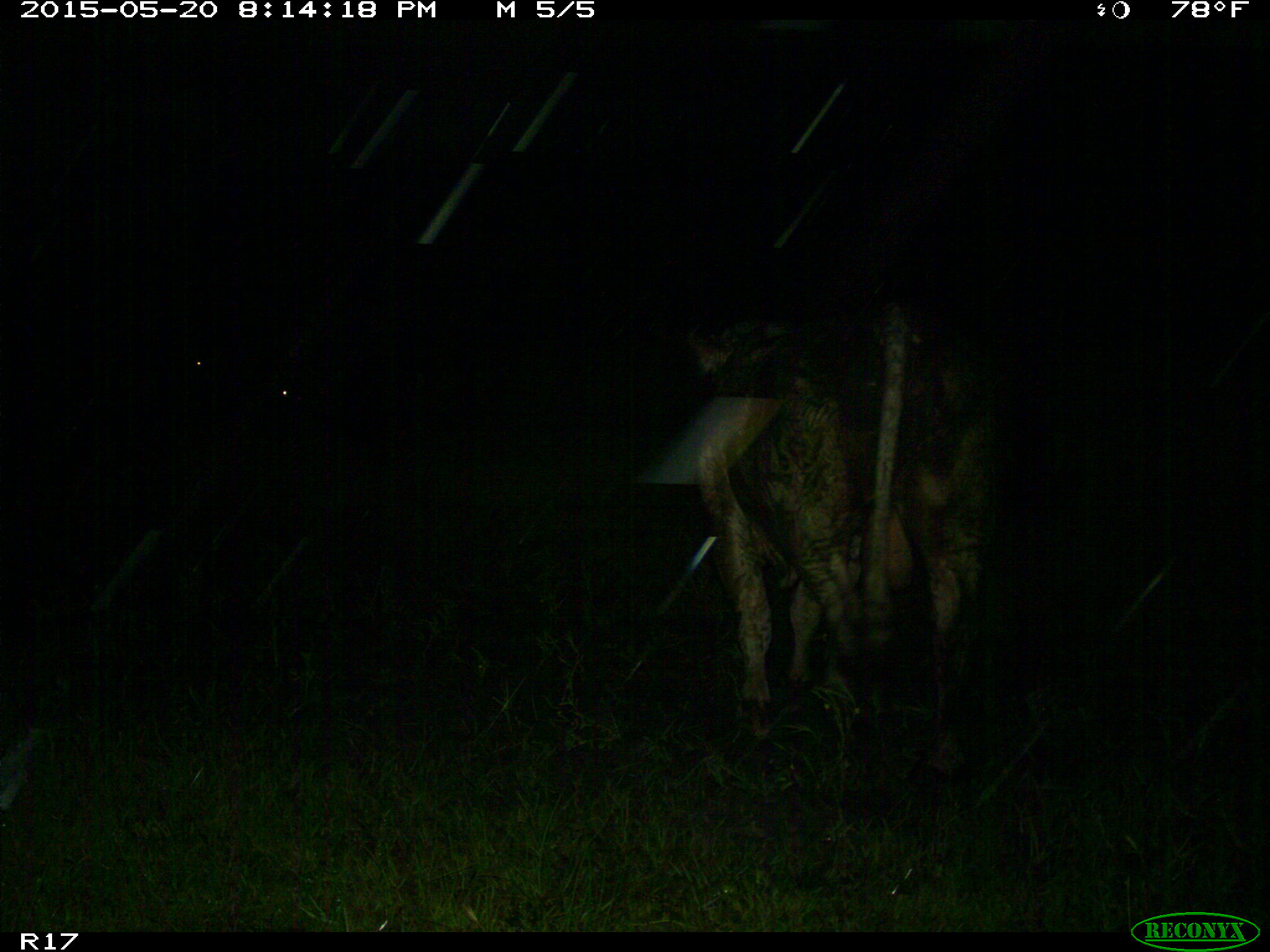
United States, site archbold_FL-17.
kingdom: Animalia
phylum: Chordata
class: Mammalia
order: Artiodactyla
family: Bovidae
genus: Bos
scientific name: Bos taurus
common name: domestic cow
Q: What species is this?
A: Bos taurus (domestic cow).